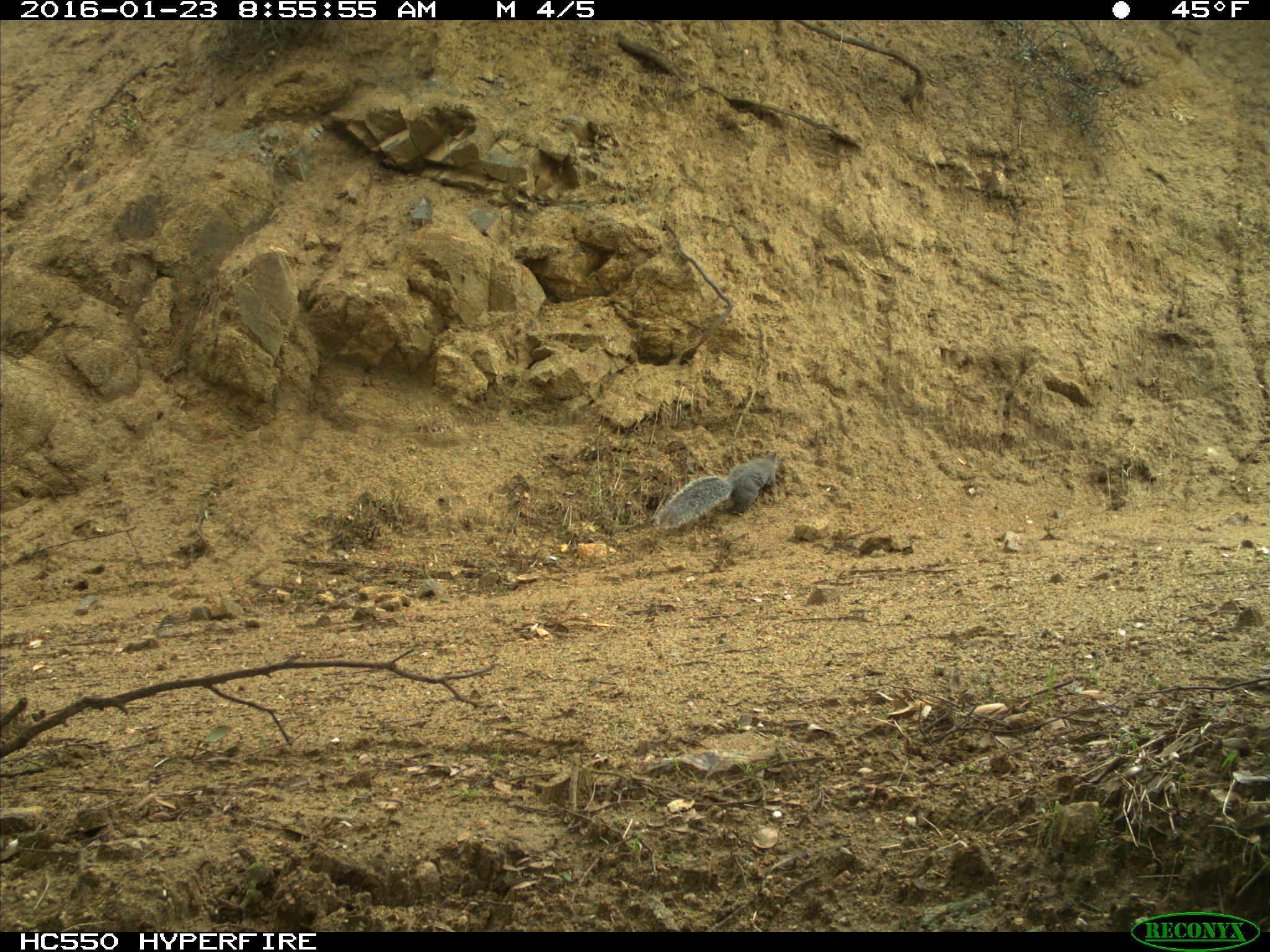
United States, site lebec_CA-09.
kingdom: Animalia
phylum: Chordata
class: Mammalia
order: Rodentia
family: Sciuridae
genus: Sciurus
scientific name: Sciurus carolinensis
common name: eastern gray squirrel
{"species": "Sciurus carolinensis (eastern gray squirrel)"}